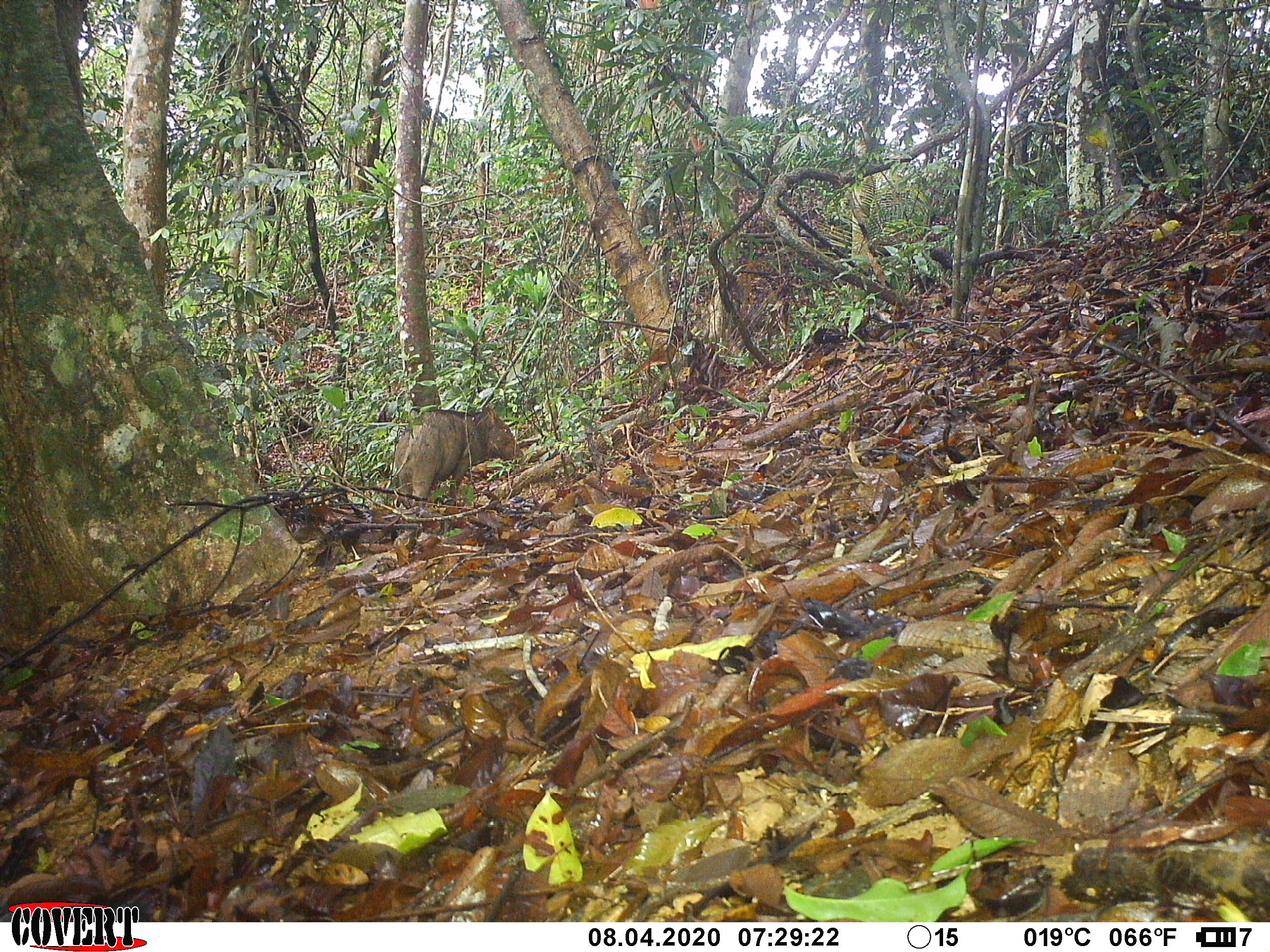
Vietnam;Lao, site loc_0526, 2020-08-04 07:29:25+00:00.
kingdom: Animalia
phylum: Chordata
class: Mammalia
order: Artiodactyla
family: Suidae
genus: Sus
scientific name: Sus scrofa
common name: eurasian wild pig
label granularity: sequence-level